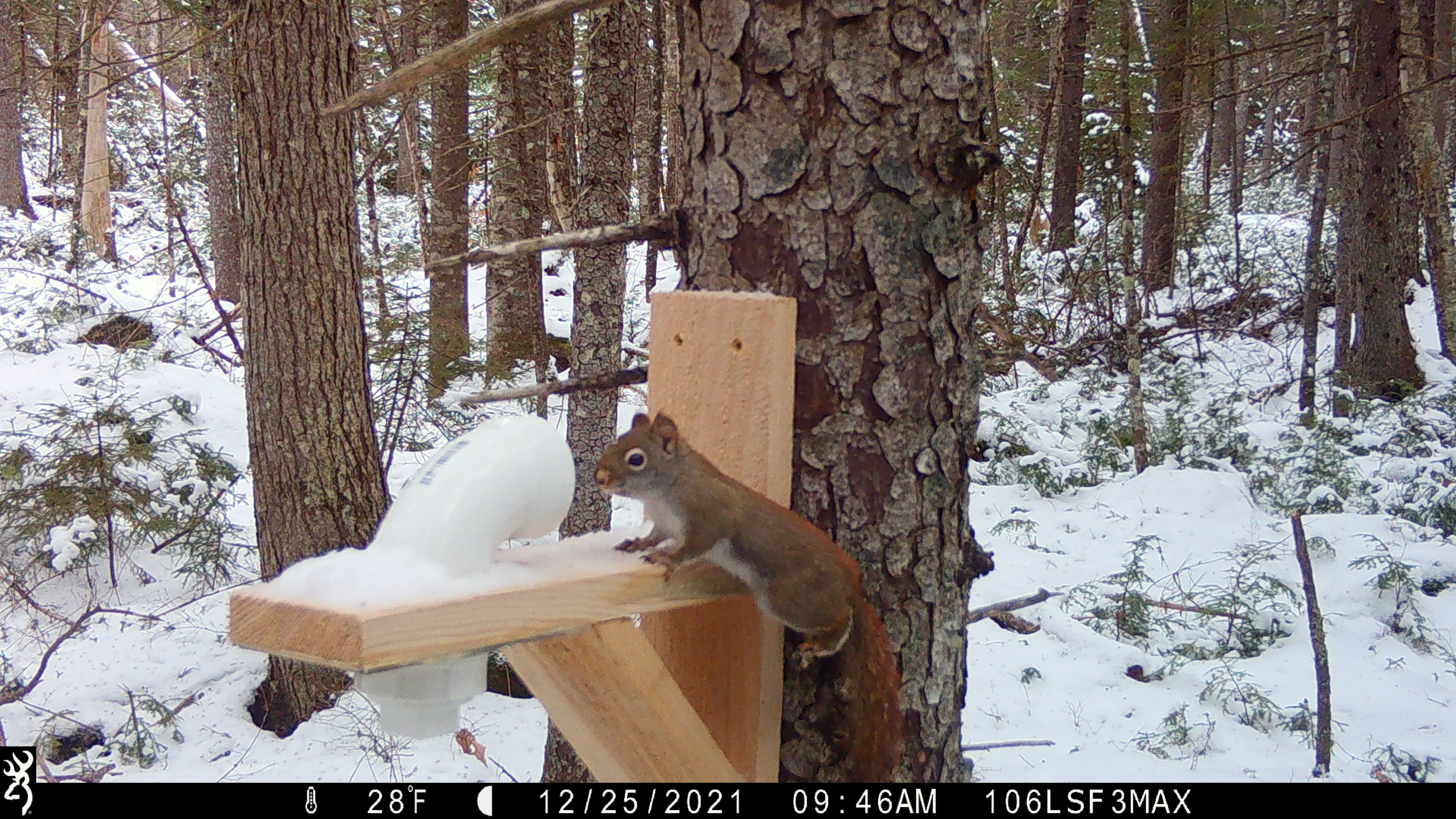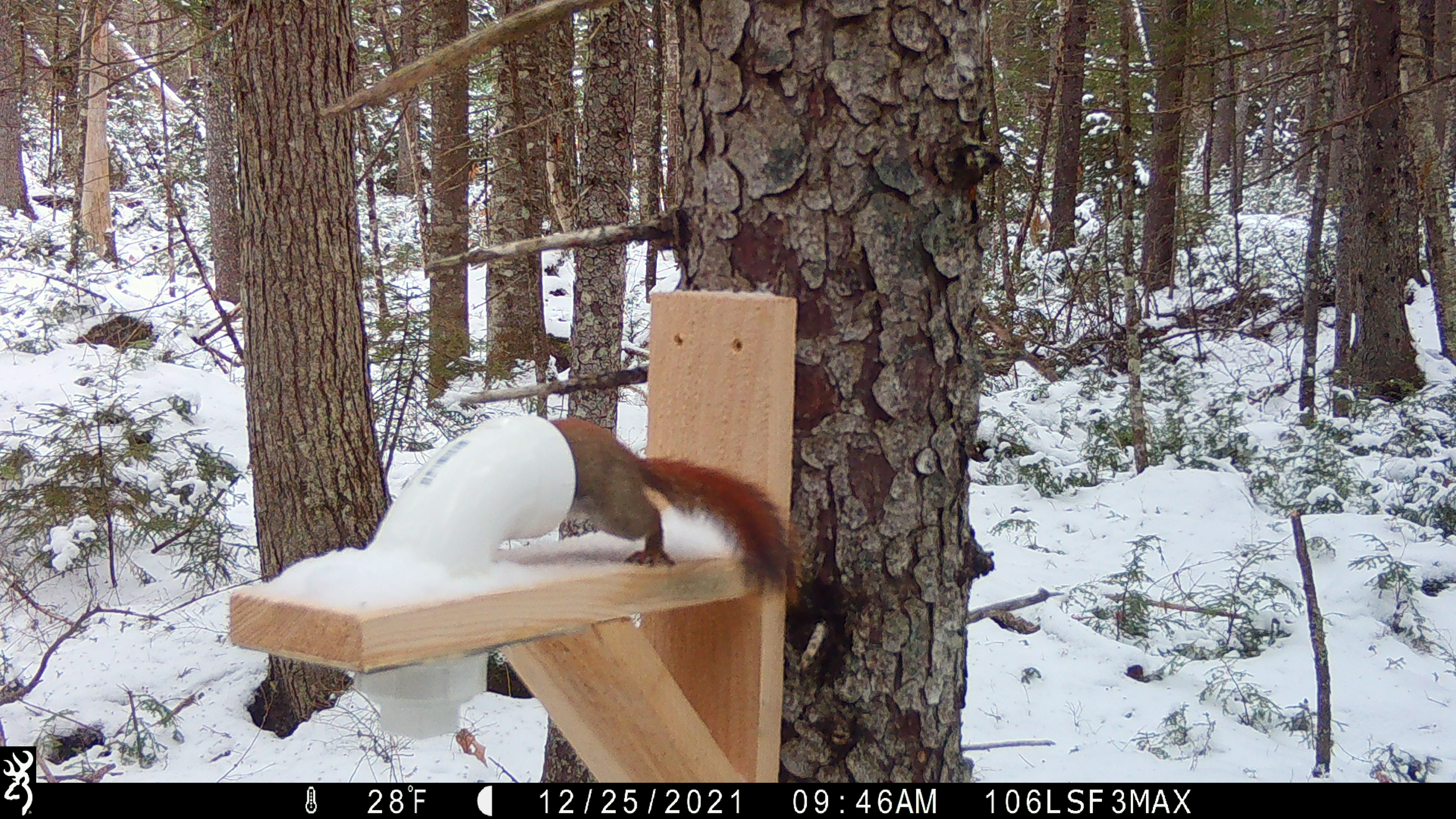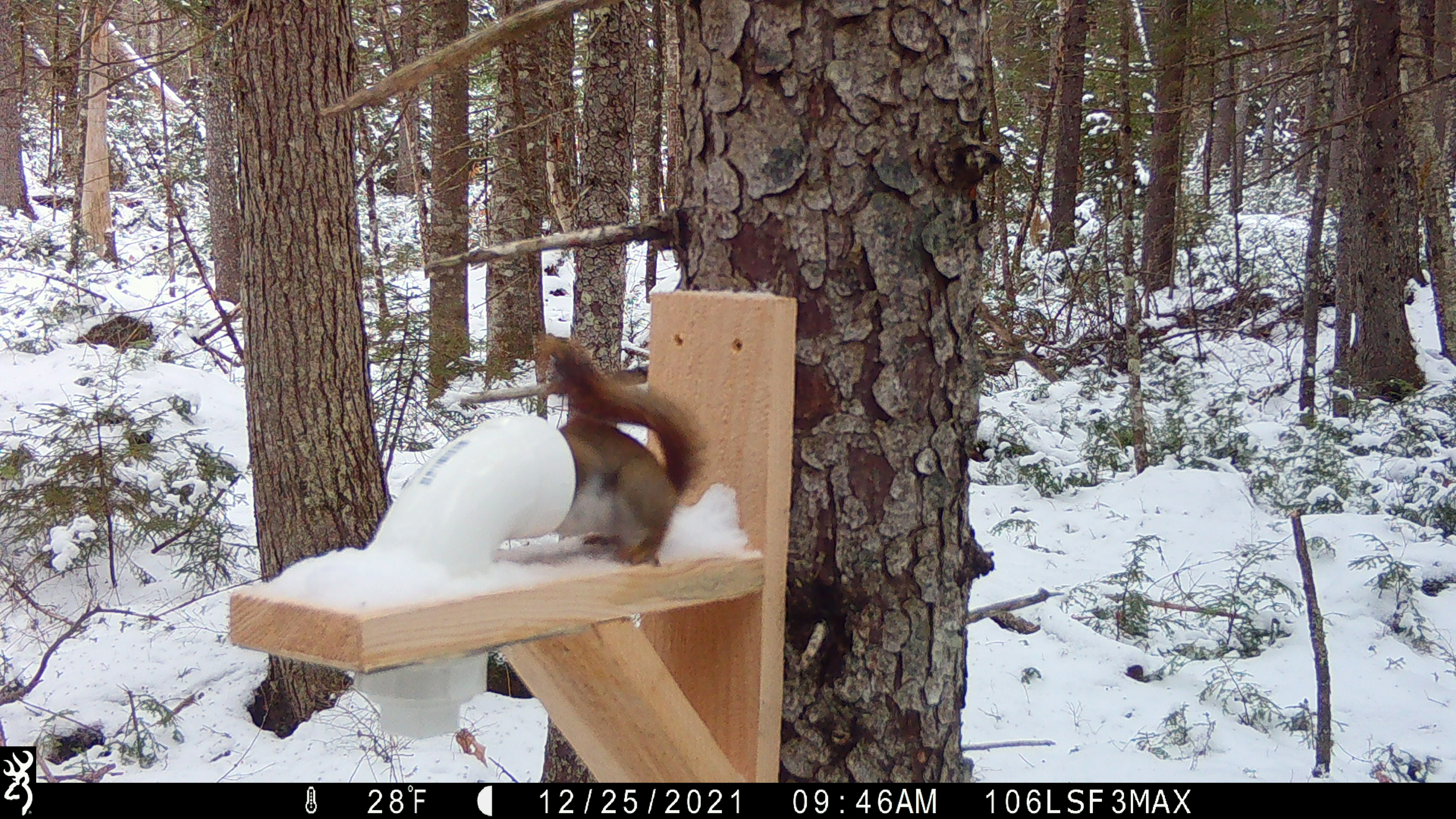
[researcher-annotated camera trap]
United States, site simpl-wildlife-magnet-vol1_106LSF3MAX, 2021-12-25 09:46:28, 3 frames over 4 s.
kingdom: Animalia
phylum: Chordata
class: Mammalia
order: Rodentia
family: Sciuridae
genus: Tamiasciurus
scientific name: Tamiasciurus hudsonicus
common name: red squirrel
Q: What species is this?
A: Red squirrel (Tamiasciurus hudsonicus).